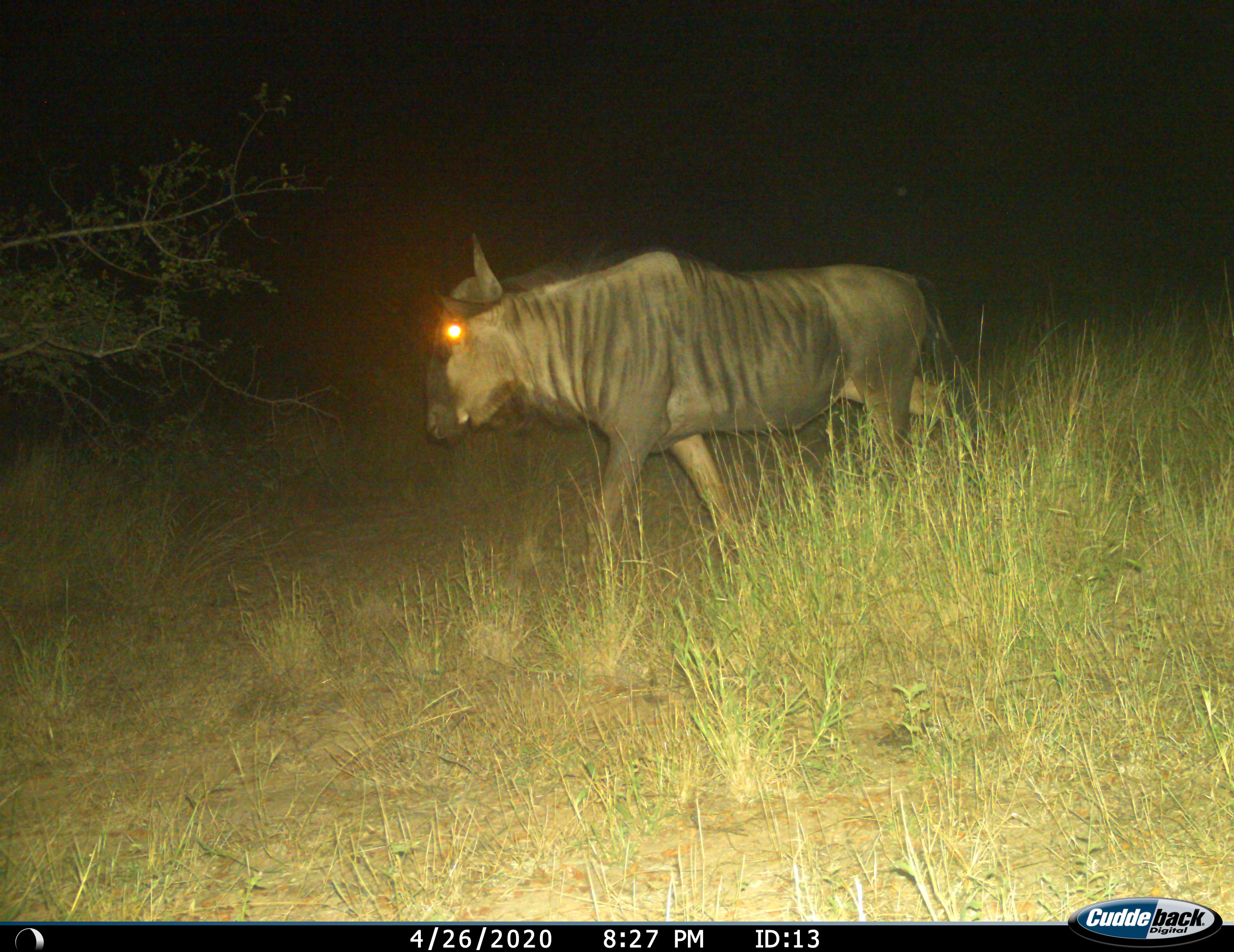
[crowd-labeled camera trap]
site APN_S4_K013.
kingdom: Animalia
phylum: Chordata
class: Mammalia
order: Artiodactyla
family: Bovidae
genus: Connochaetes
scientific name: Connochaetes taurinus taurinus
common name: blue wildebeest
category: wildebeestblue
Wildebeestblue (blue wildebeest) (Connochaetes taurinus taurinus), count 1. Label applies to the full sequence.